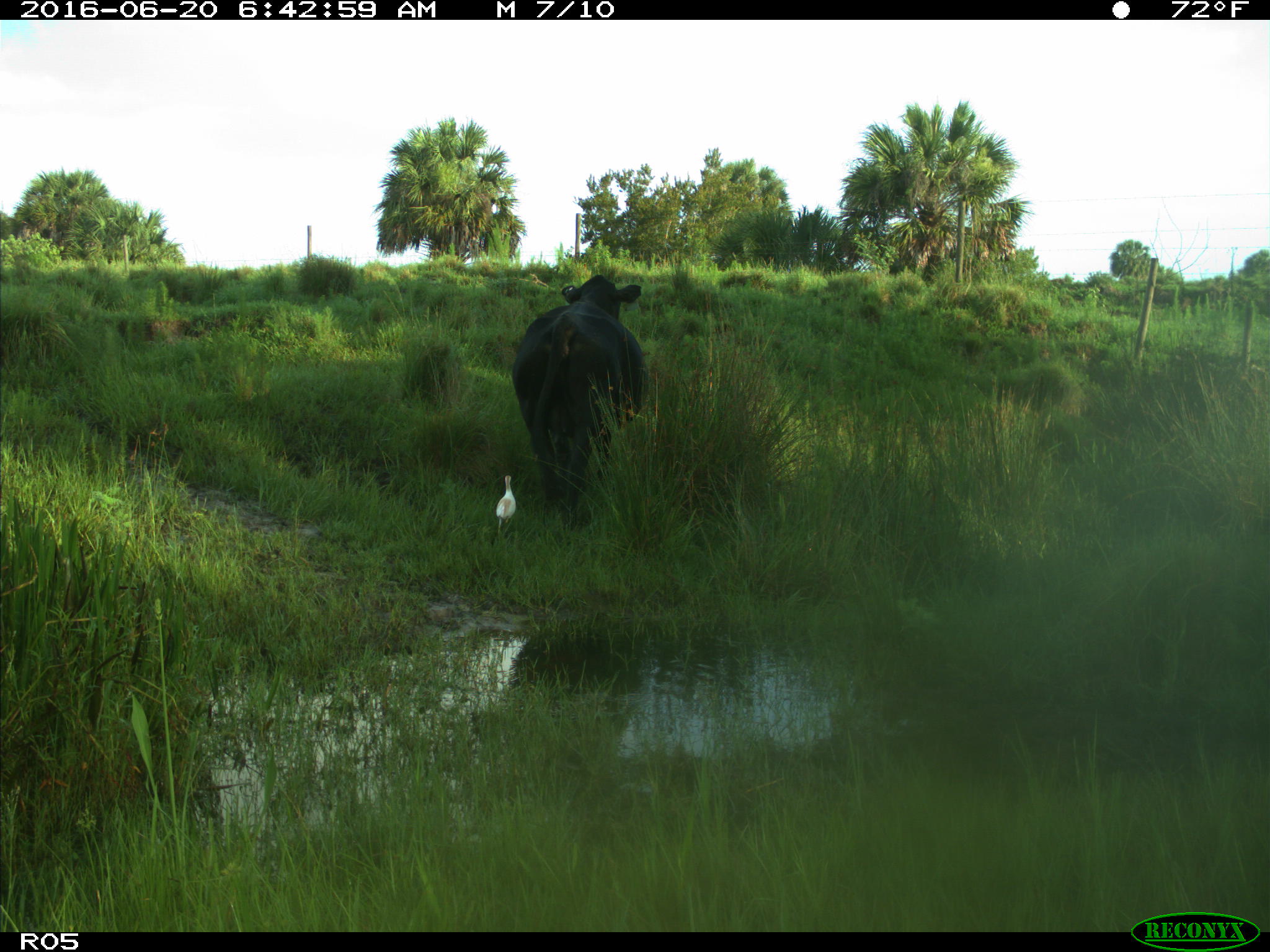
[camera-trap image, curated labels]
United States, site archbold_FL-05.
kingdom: Animalia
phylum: Chordata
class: Mammalia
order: Artiodactyla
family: Bovidae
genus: Bos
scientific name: Bos taurus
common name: domestic cow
Bos taurus (domestic cow).